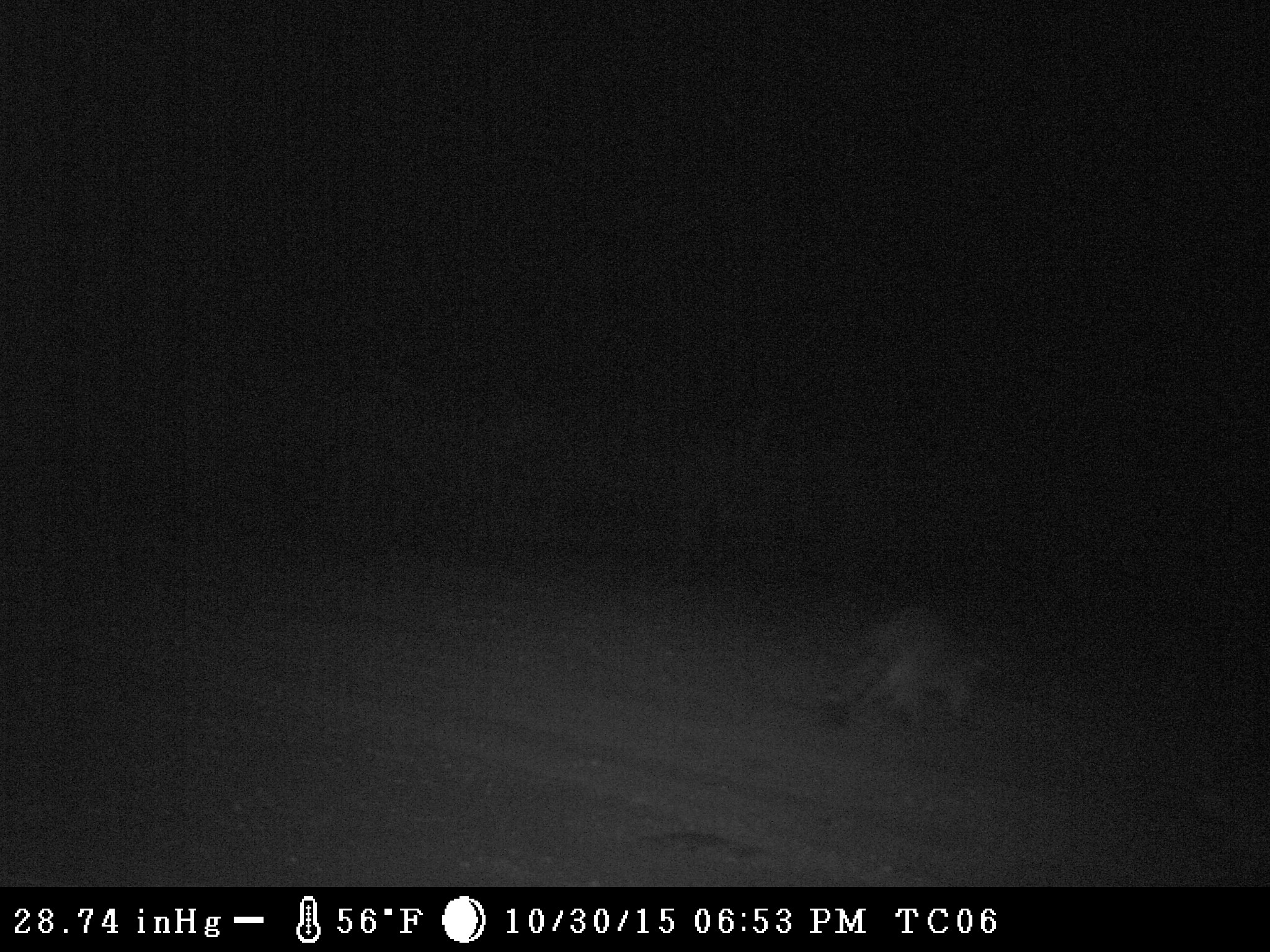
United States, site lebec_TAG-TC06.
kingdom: Animalia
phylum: Chordata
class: Mammalia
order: Carnivora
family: Procyonidae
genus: Procyon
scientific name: Procyon lotor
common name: common raccoon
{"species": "Procyon lotor (common raccoon)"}